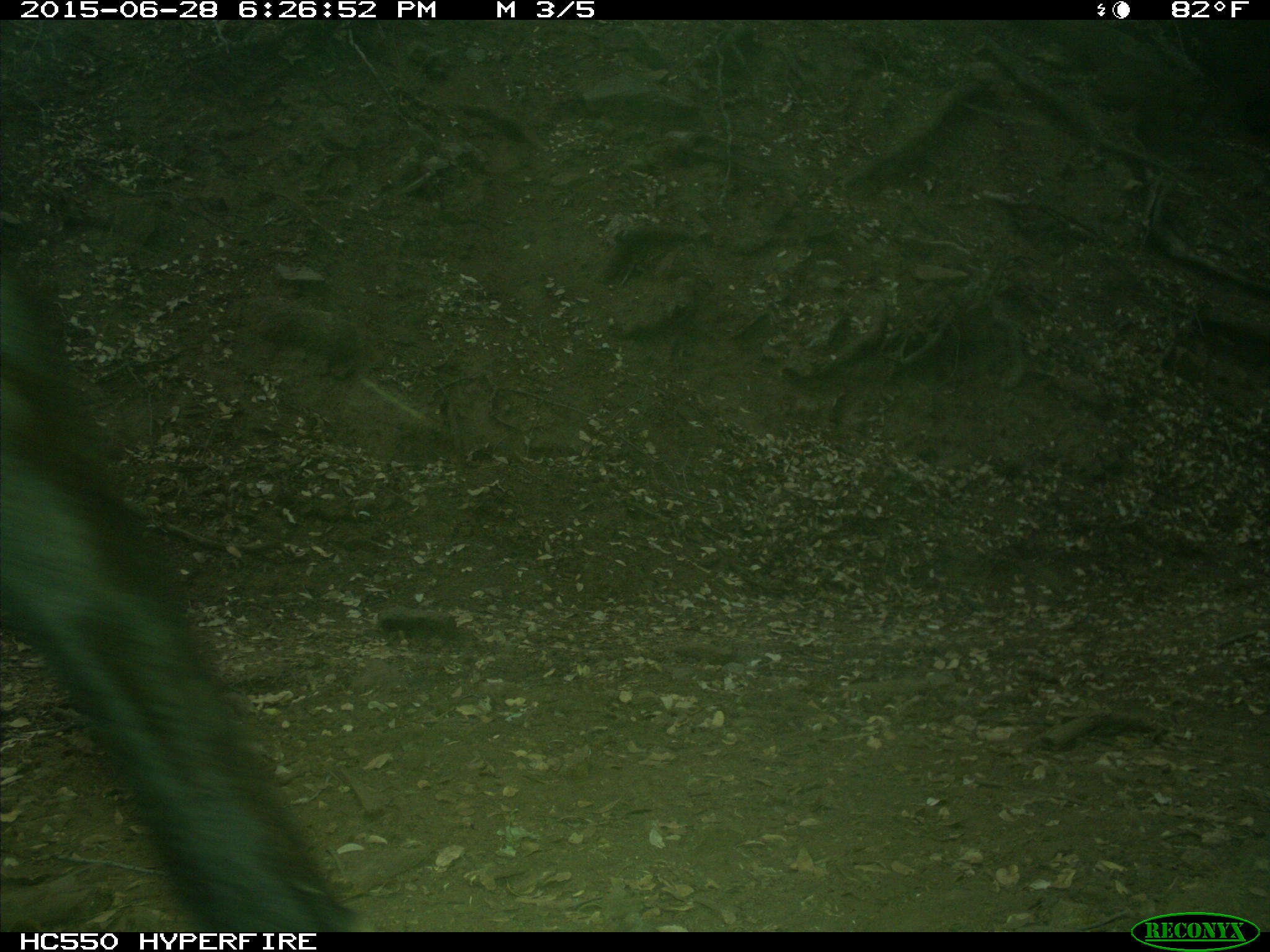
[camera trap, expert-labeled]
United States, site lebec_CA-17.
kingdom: Animalia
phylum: Chordata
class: Mammalia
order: Artiodactyla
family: Bovidae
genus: Bos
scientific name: Bos taurus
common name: domestic cow